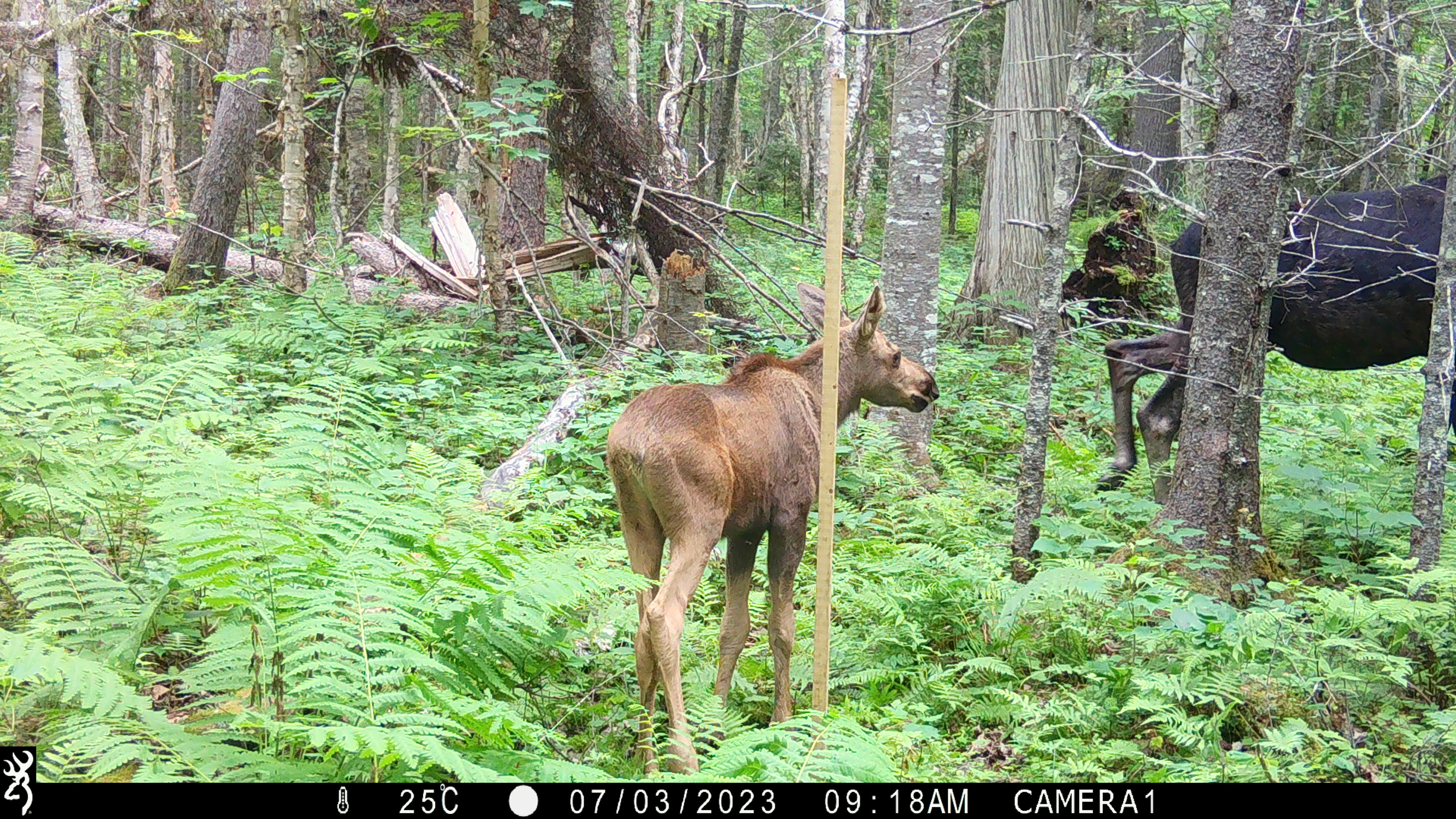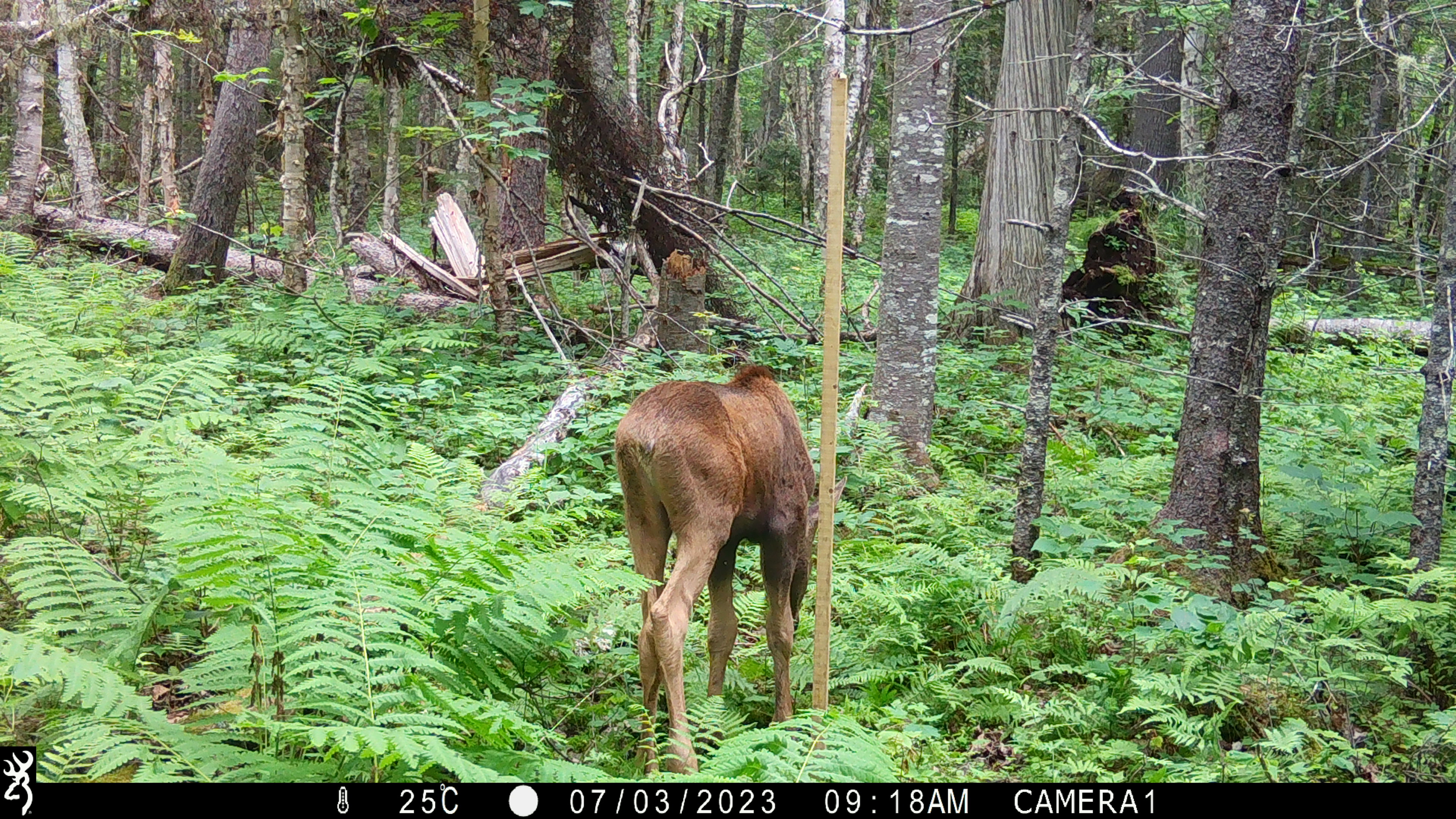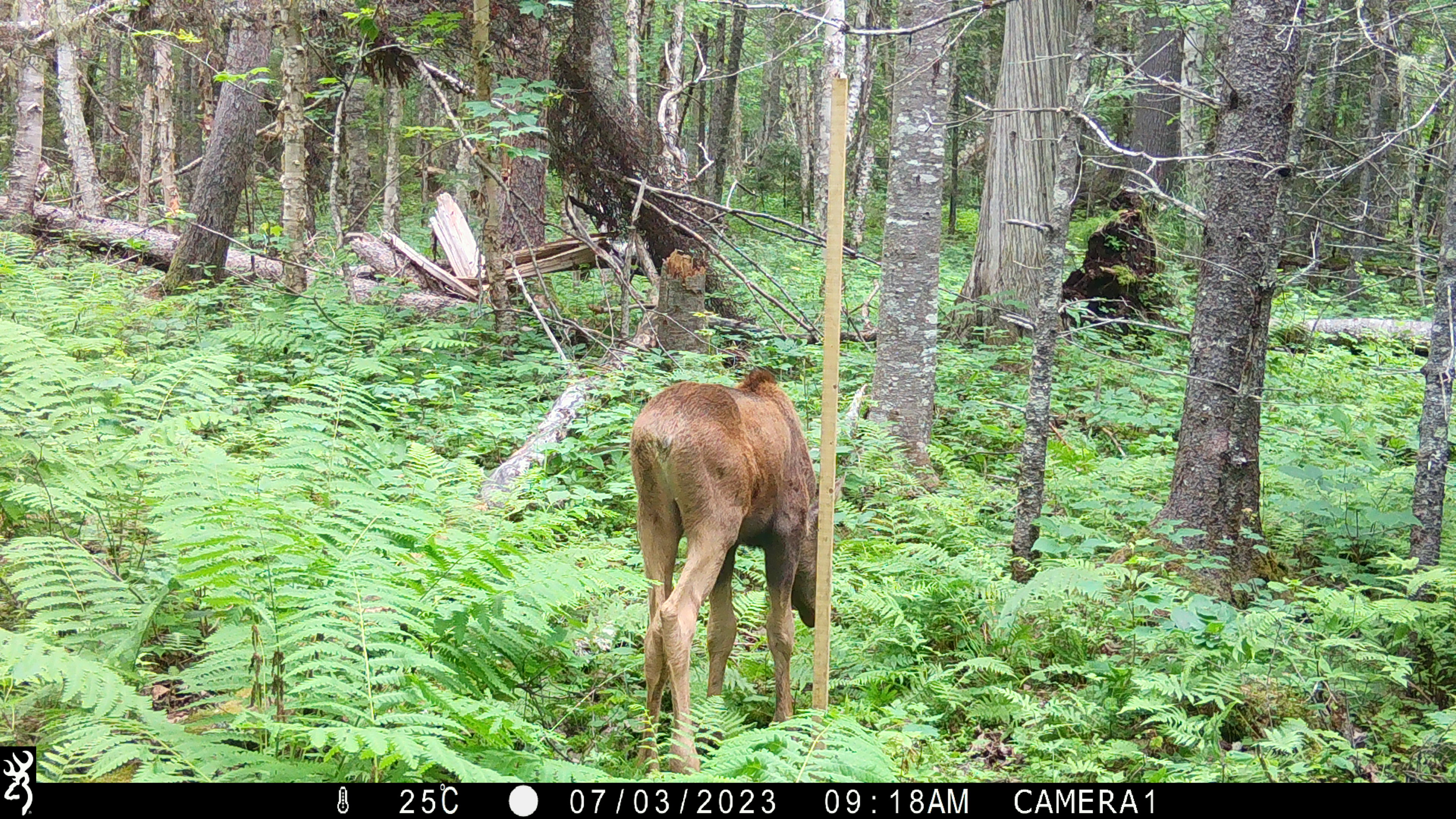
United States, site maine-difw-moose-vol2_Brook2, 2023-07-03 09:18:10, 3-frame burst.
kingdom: Animalia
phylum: Chordata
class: Mammalia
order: Artiodactyla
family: Cervidae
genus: Alces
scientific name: Alces alces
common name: moose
Moose (Alces alces).